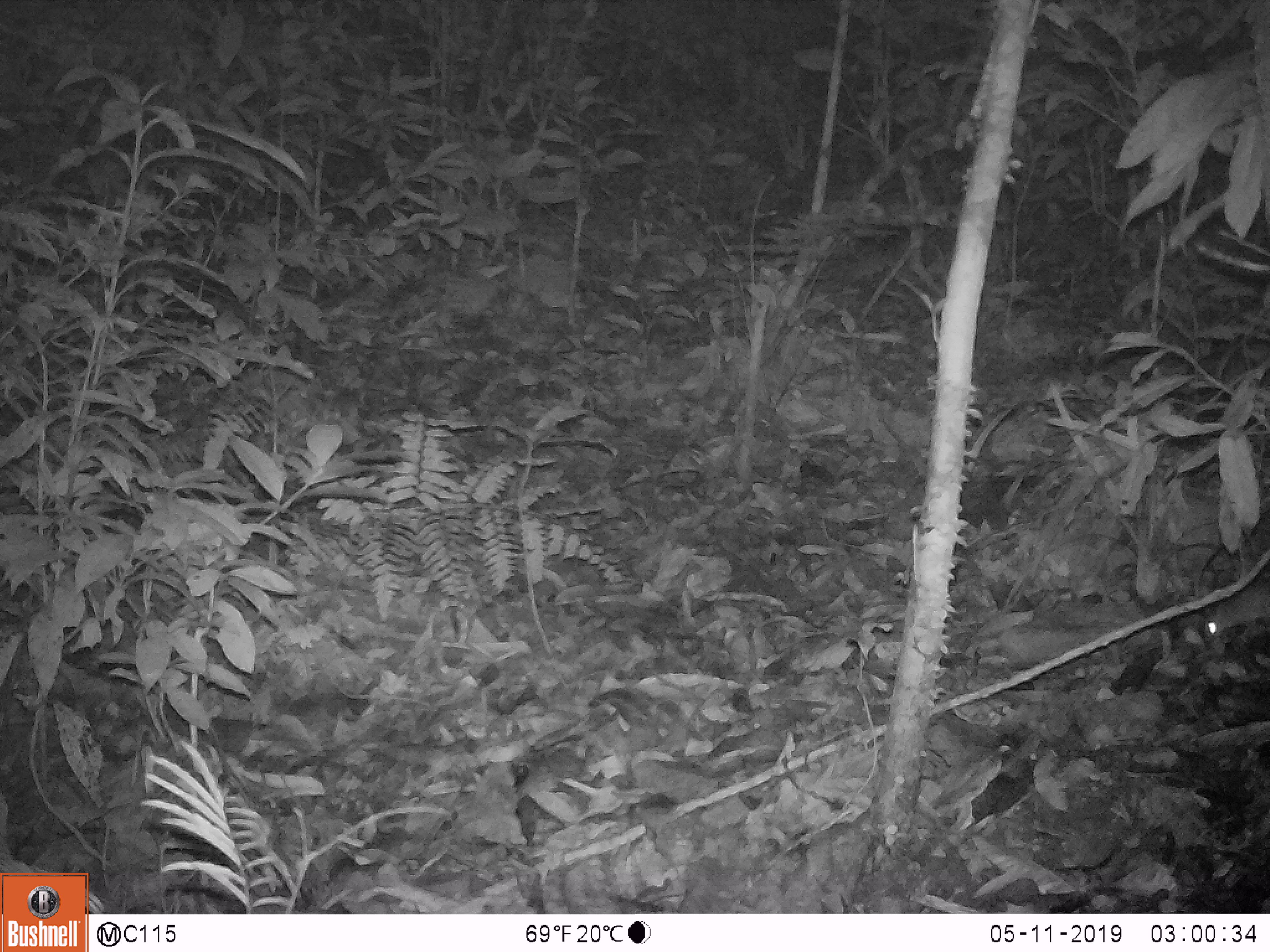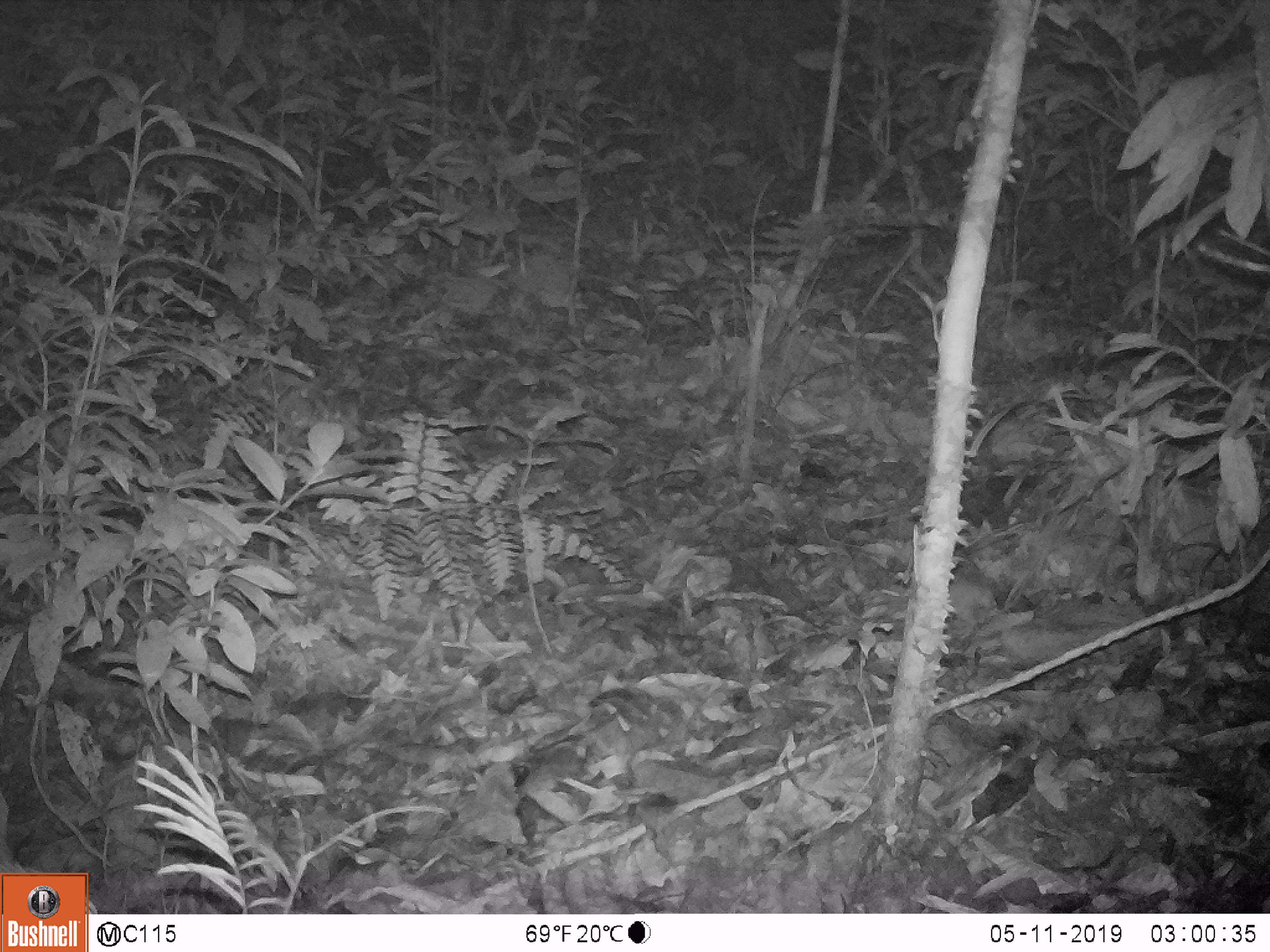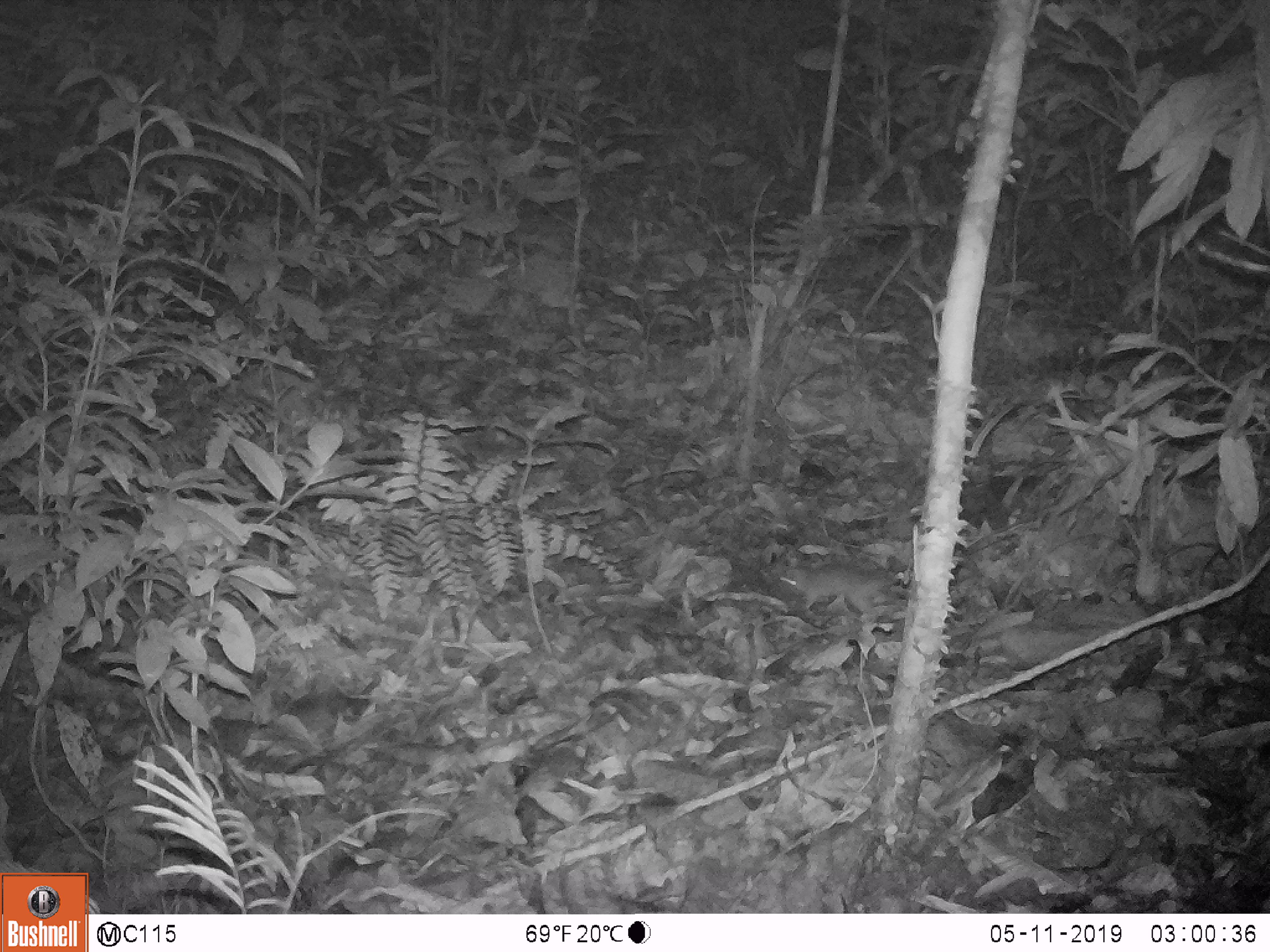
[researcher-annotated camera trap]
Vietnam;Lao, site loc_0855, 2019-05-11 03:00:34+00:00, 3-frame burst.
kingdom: Animalia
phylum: Chordata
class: Mammalia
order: Rodentia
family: Muridae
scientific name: Muridae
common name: old-world mice and rats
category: unidentified murid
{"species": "unidentified murid (old-world mice and rats) (Muridae)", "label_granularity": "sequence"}